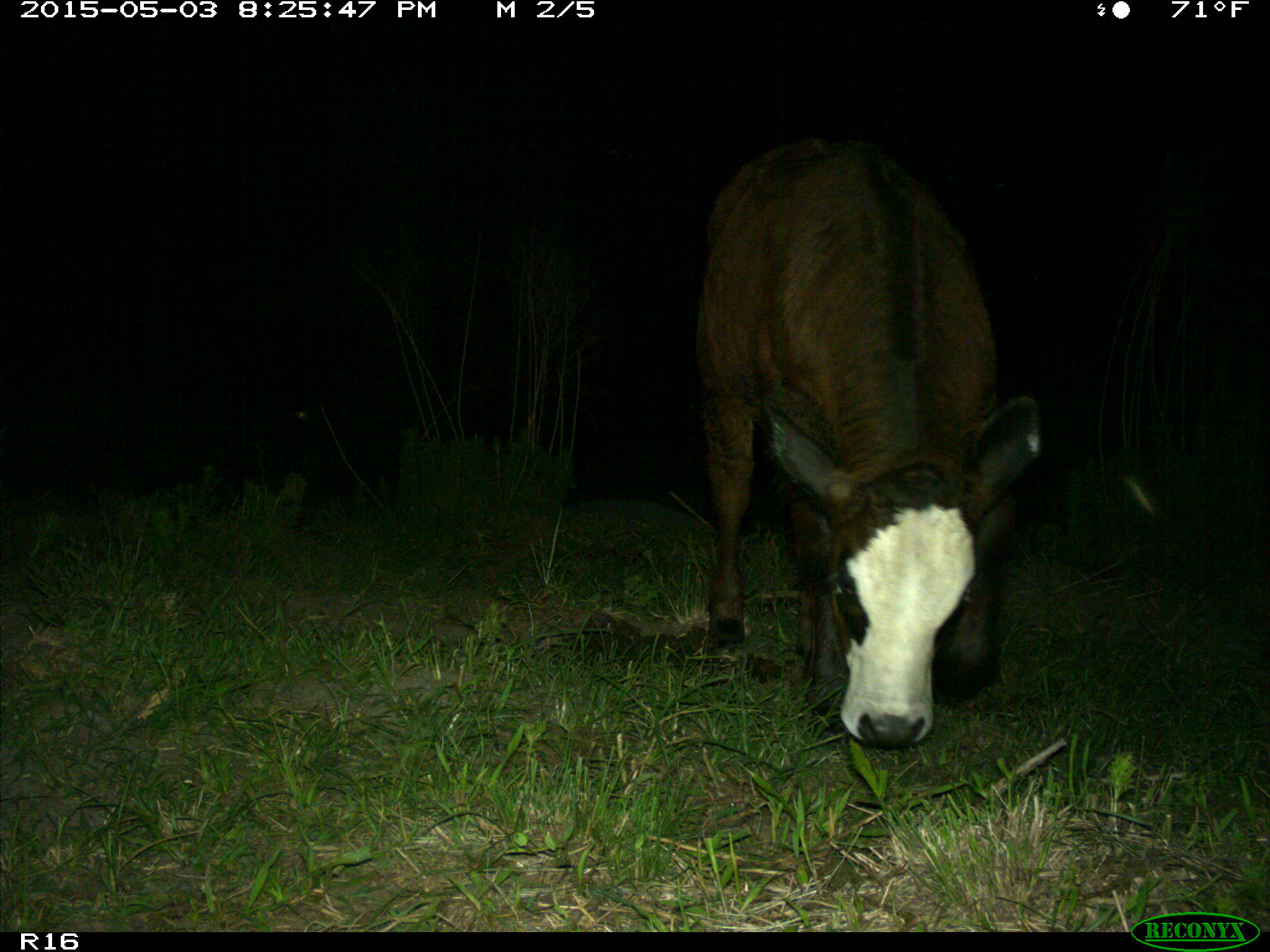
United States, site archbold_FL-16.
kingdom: Animalia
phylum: Chordata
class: Mammalia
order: Artiodactyla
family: Bovidae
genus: Bos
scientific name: Bos taurus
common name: domestic cow